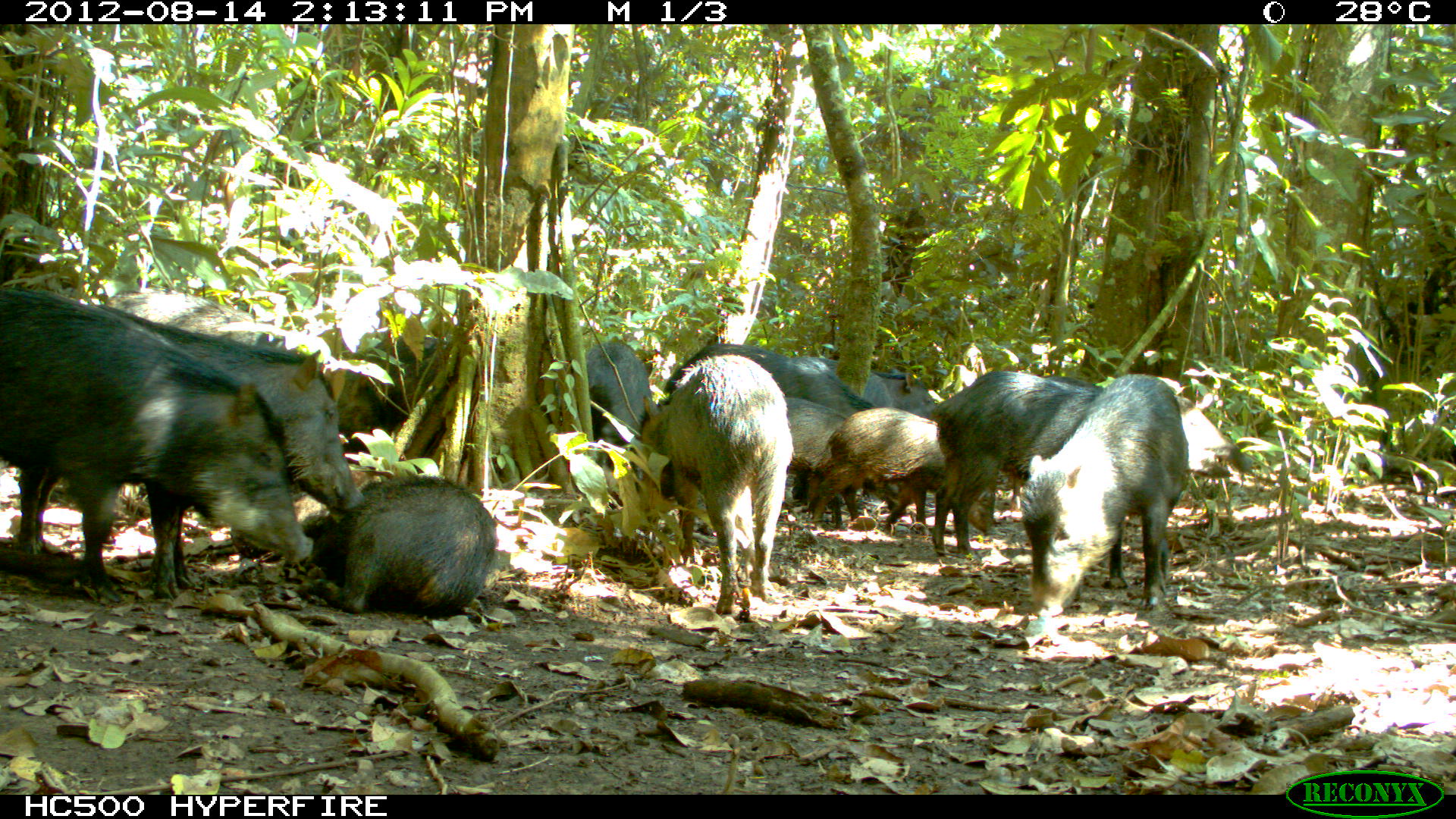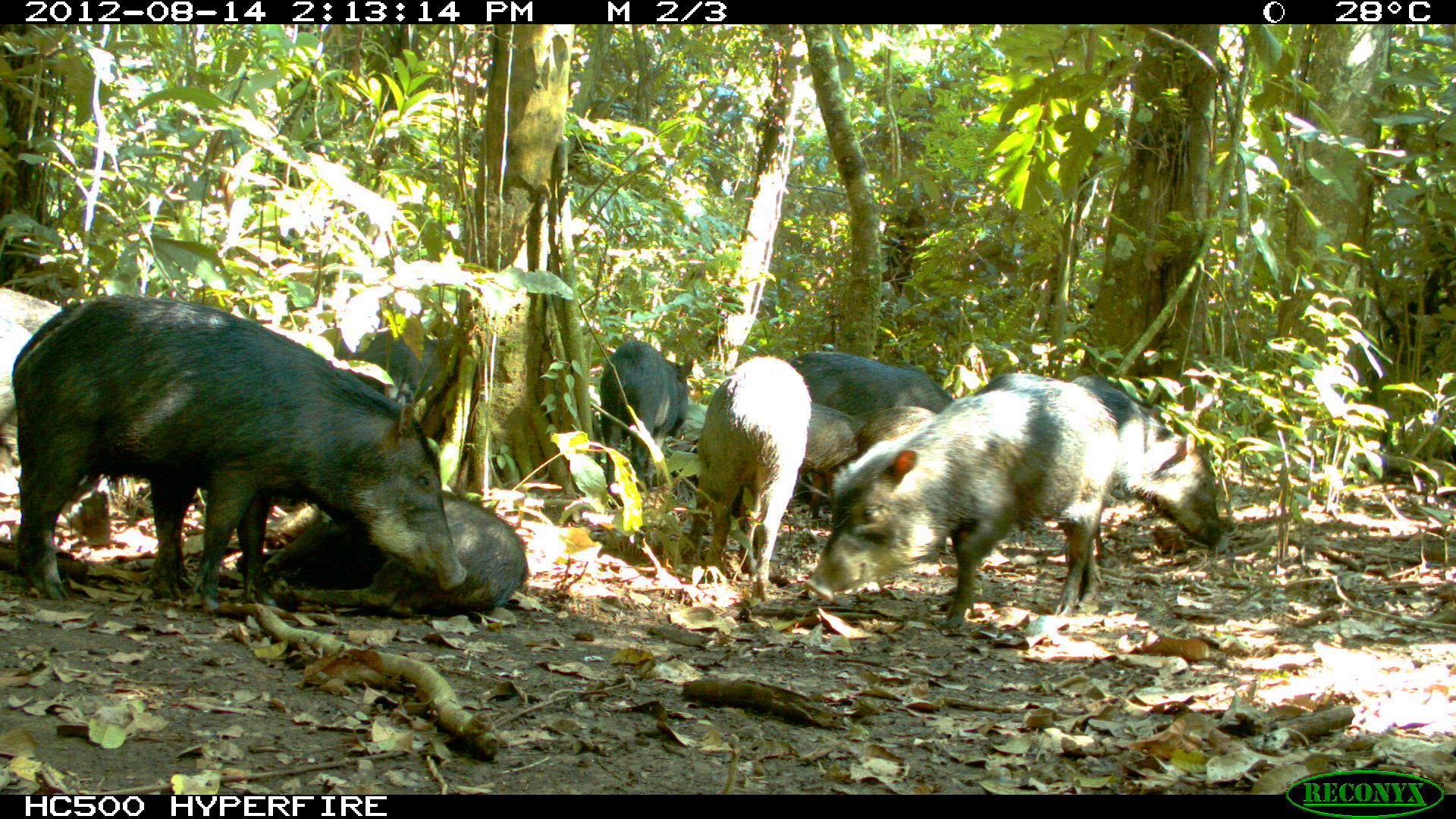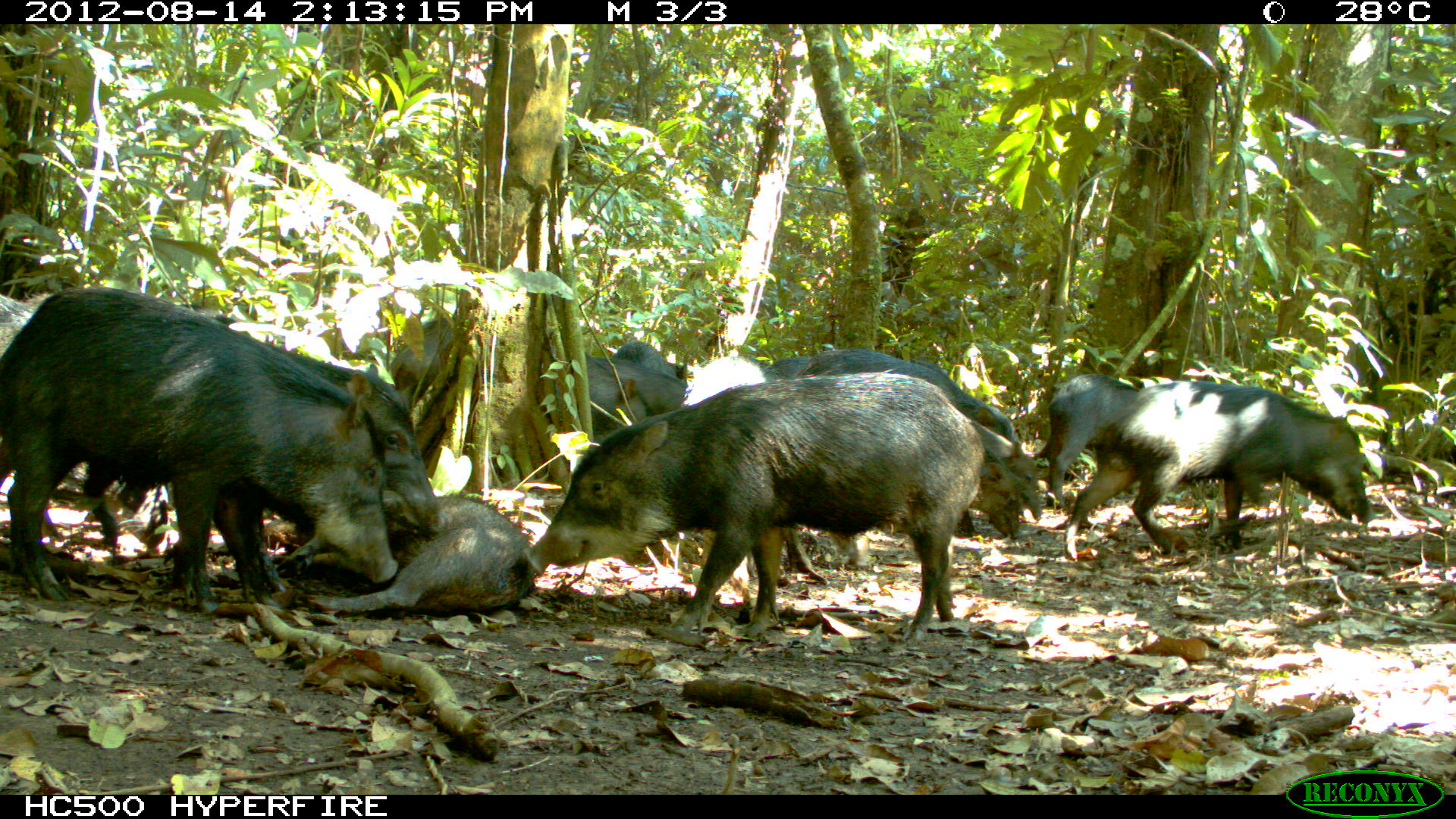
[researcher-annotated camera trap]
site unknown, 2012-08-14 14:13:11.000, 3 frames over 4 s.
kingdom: Animalia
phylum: Chordata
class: Mammalia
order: Artiodactyla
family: Tayassuidae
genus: Tayassu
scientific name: Tayassu pecari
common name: white-lipped peccary